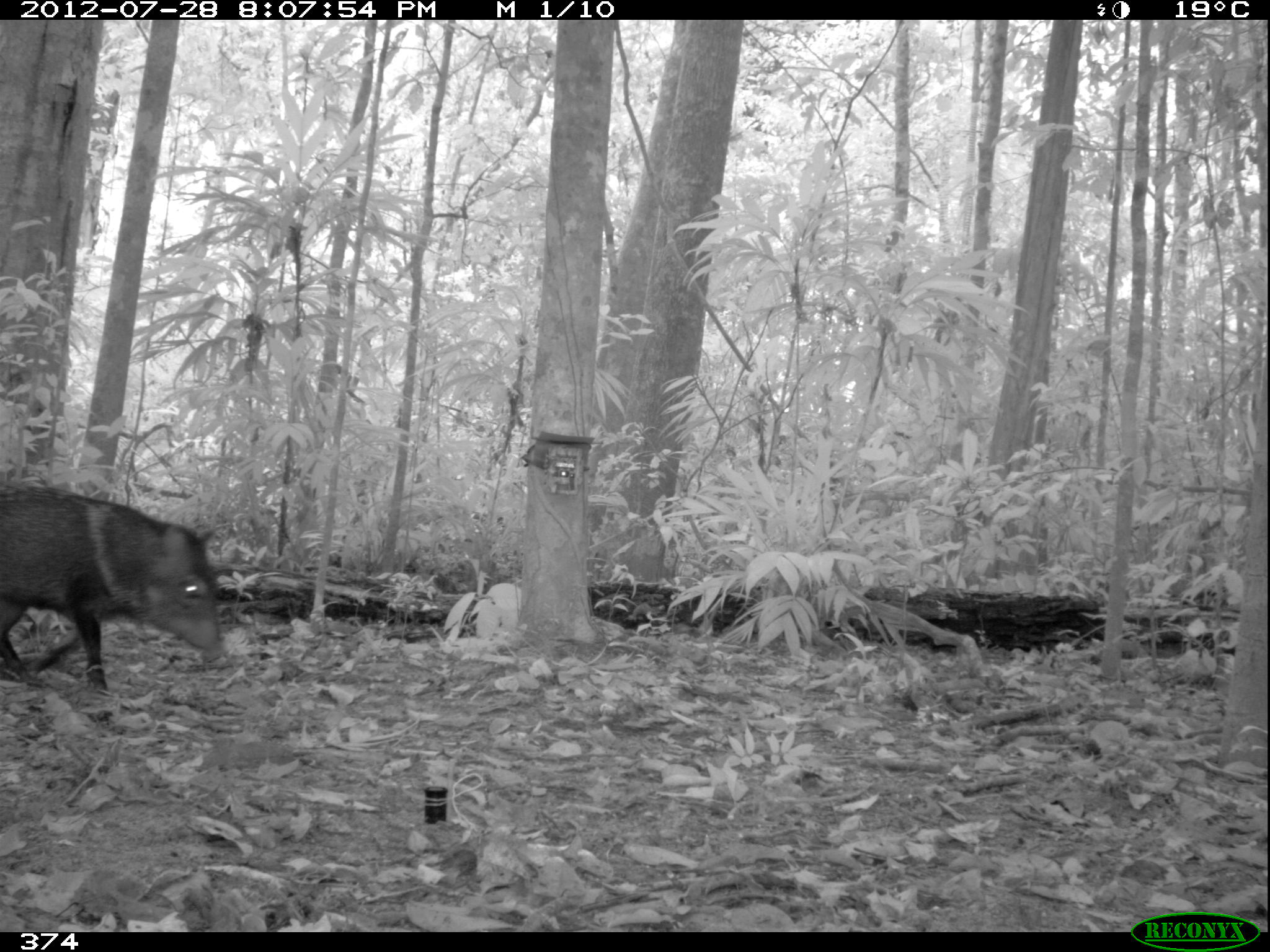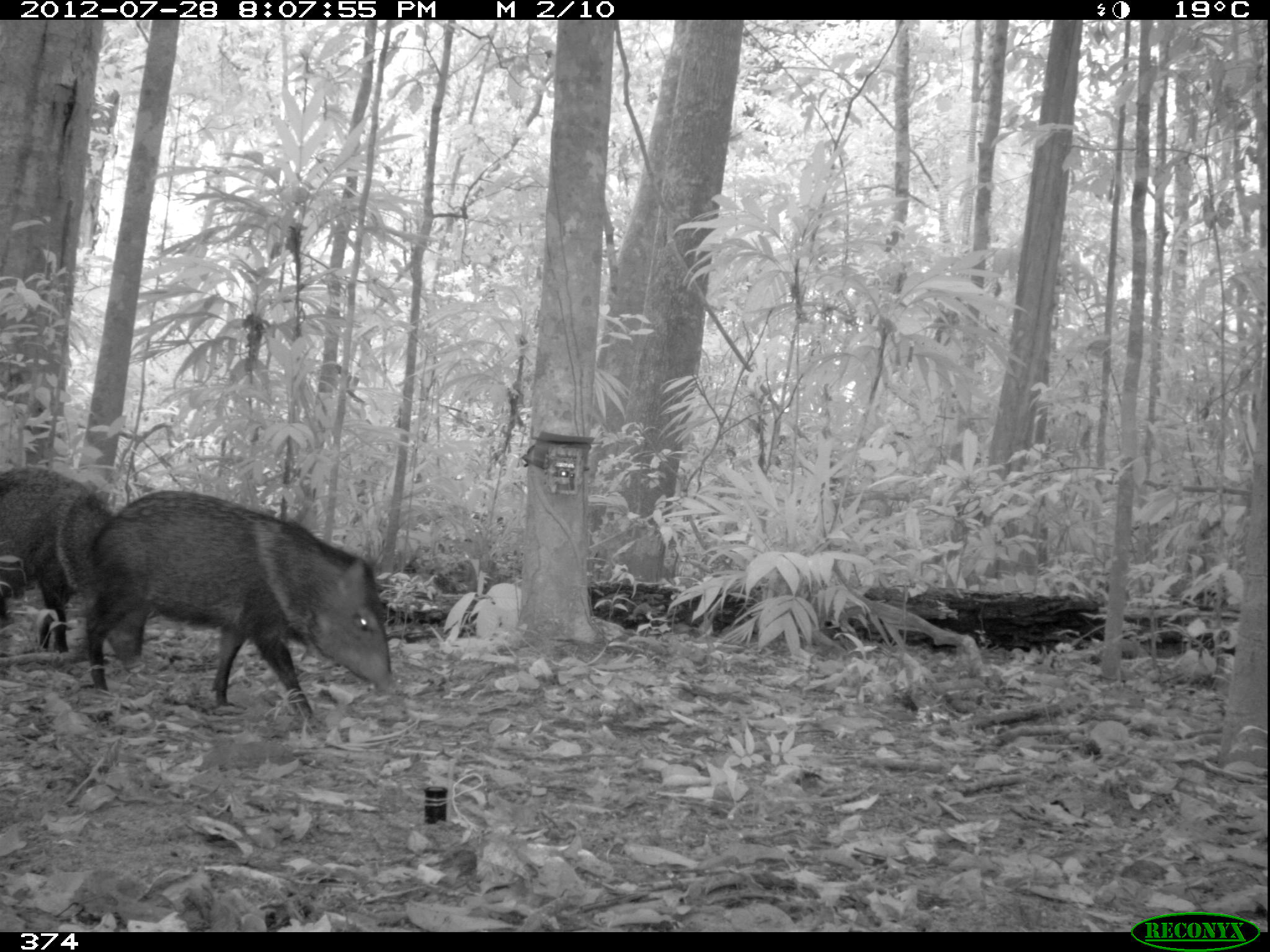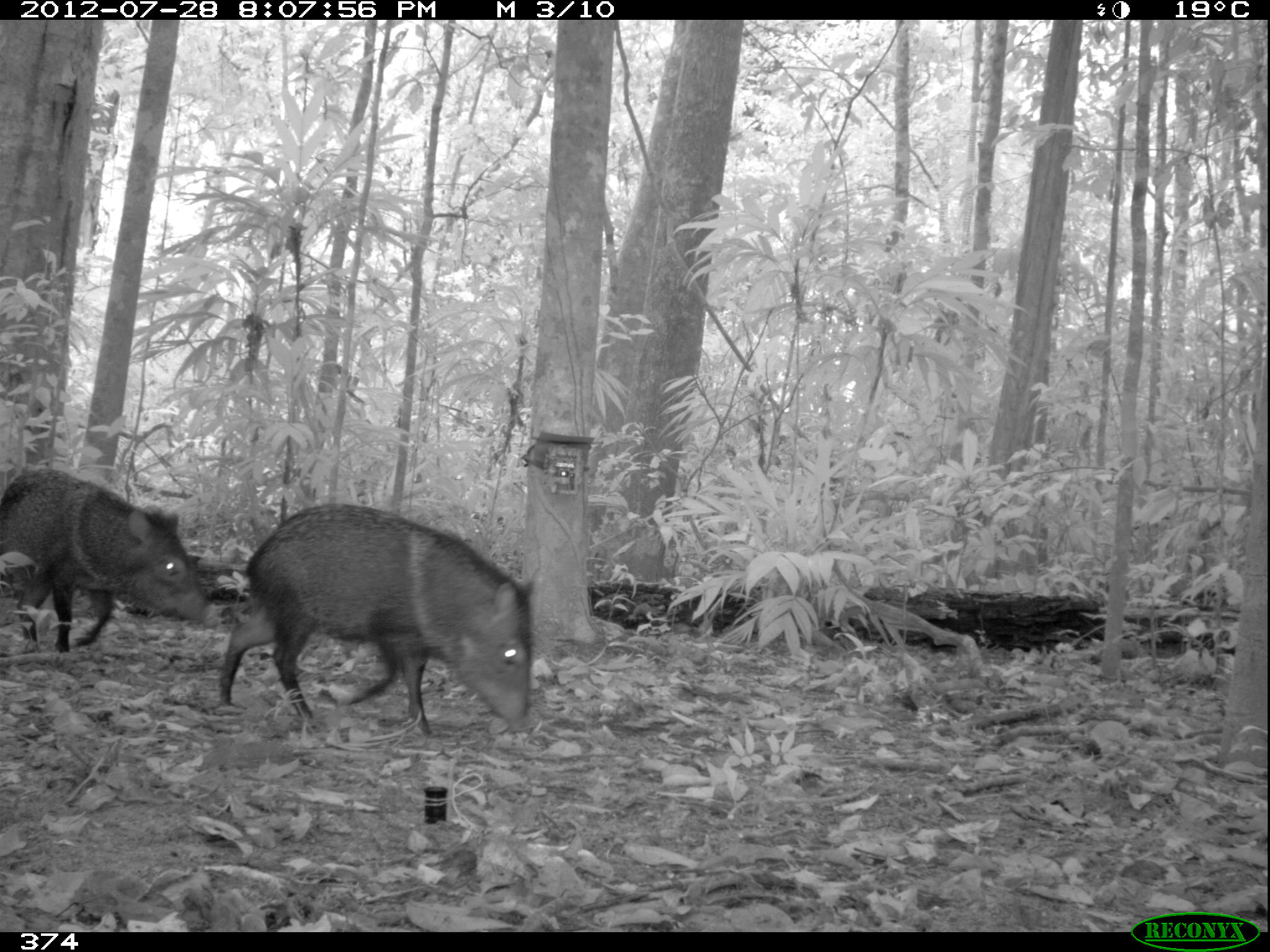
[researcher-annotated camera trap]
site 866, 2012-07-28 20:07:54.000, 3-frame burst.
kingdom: Animalia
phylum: Chordata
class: Mammalia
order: Artiodactyla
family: Tayassuidae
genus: Pecari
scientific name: Pecari tajacu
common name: collared peccary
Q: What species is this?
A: Pecari tajacu (collared peccary).